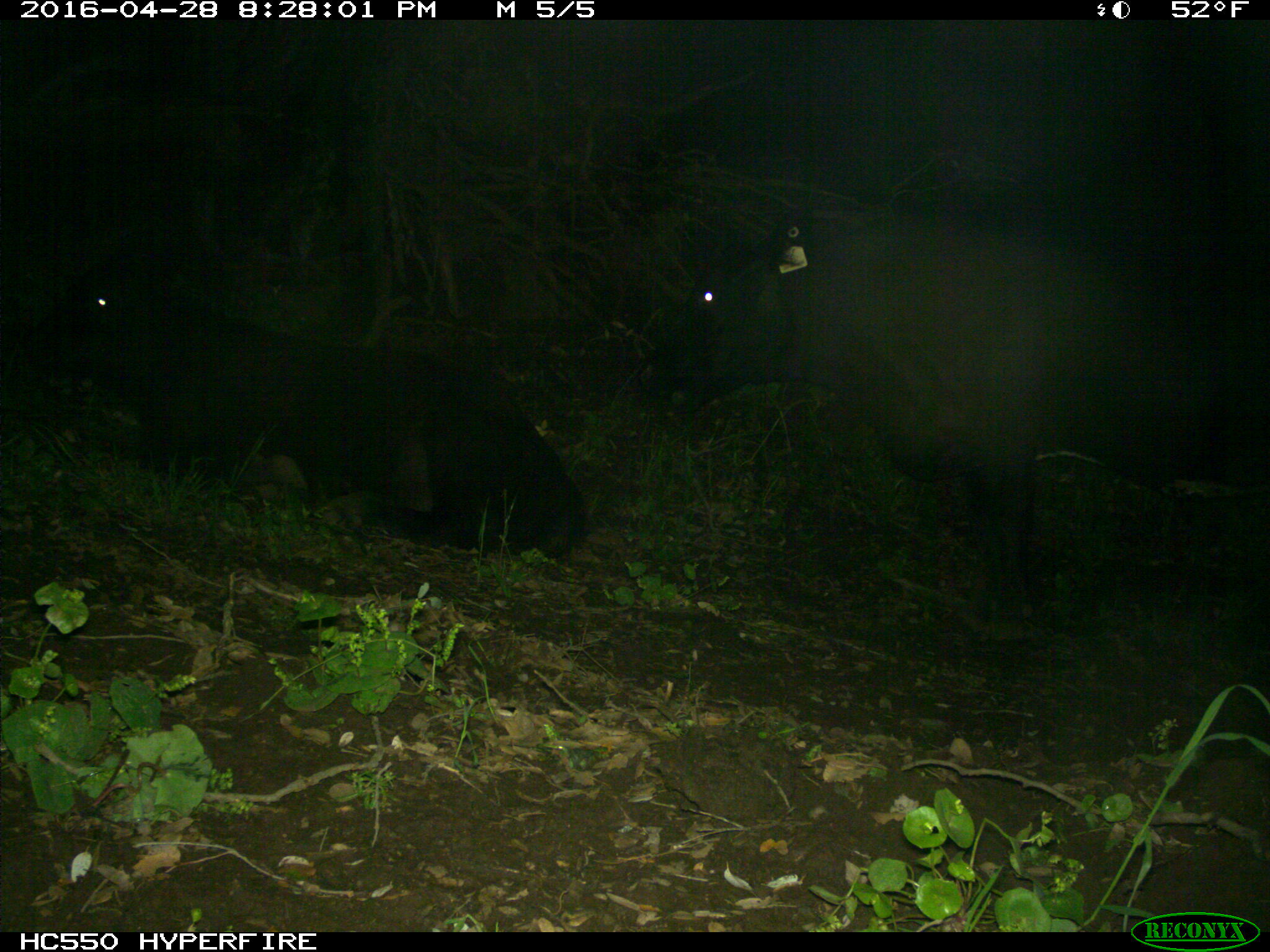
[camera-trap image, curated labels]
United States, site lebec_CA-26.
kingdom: Animalia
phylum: Chordata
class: Mammalia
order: Artiodactyla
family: Bovidae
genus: Bos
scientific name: Bos taurus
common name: domestic cow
Bos taurus (domestic cow).